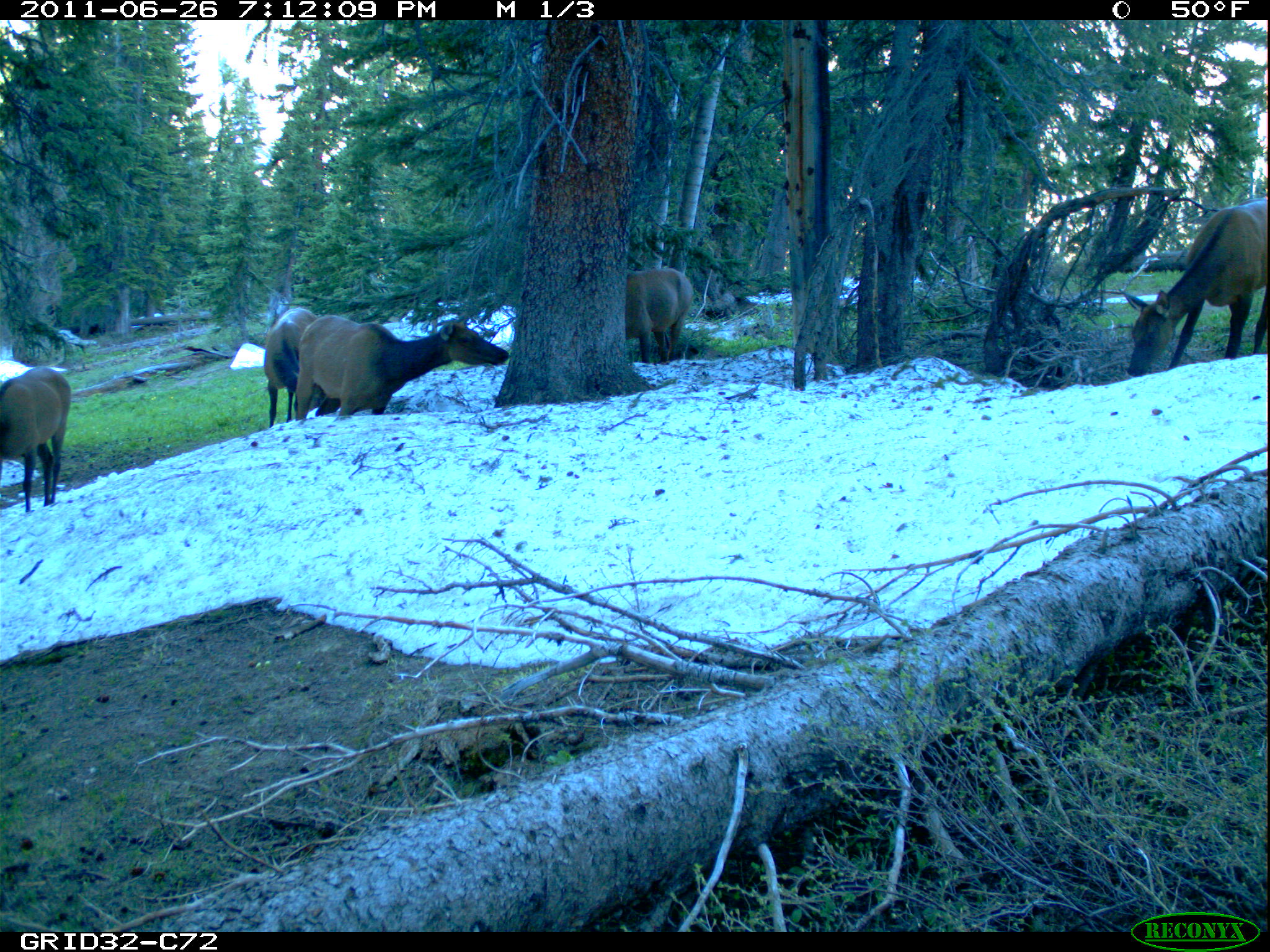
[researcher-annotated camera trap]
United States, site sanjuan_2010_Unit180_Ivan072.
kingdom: Animalia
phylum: Chordata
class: Mammalia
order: Artiodactyla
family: Cervidae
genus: Cervus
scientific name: Cervus elaphus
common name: red deer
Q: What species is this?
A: Cervus elaphus (red deer).